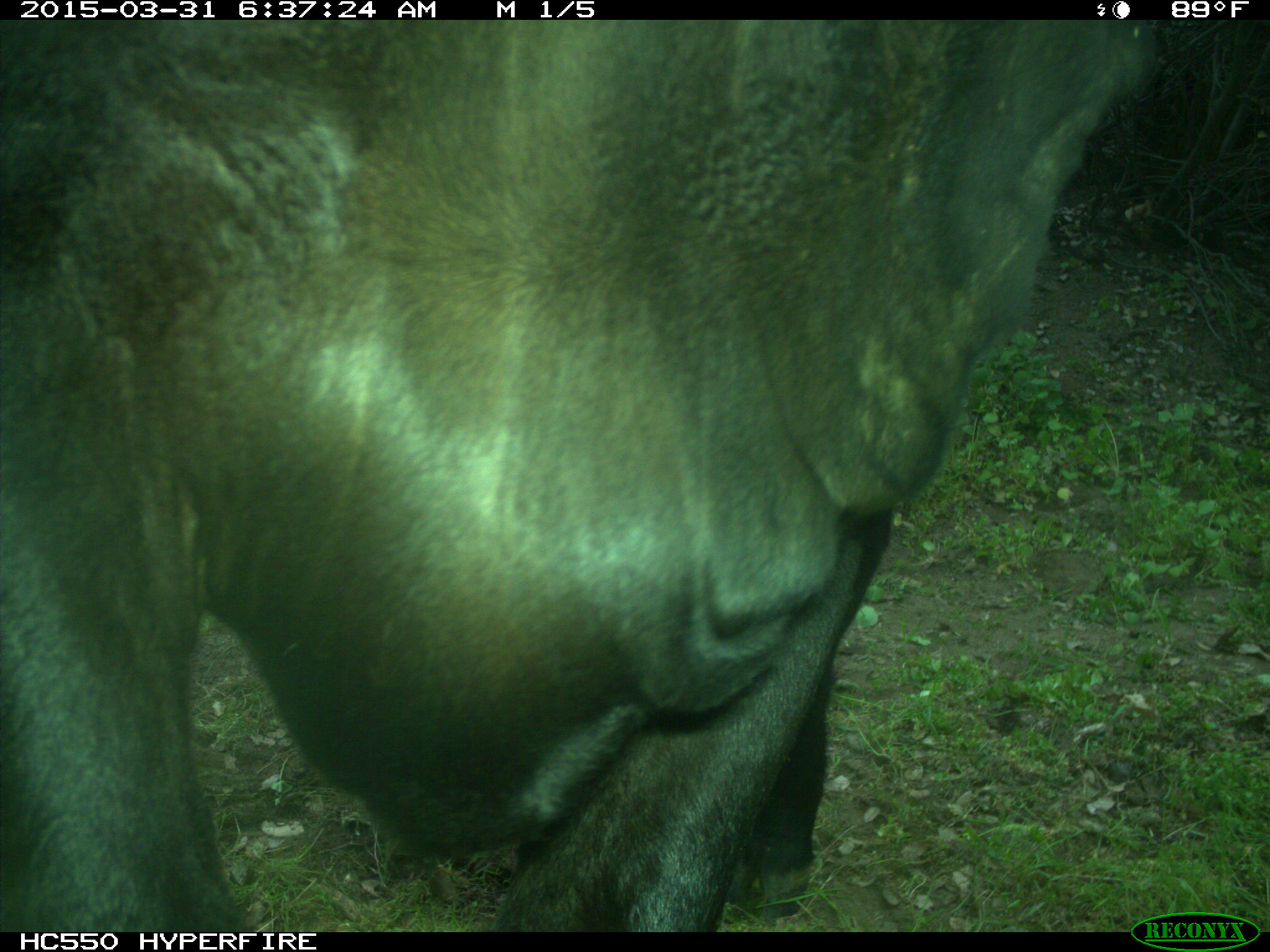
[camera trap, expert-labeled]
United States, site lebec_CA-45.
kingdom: Animalia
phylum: Chordata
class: Mammalia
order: Artiodactyla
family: Bovidae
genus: Bos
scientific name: Bos taurus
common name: domestic cow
Bos taurus (domestic cow).